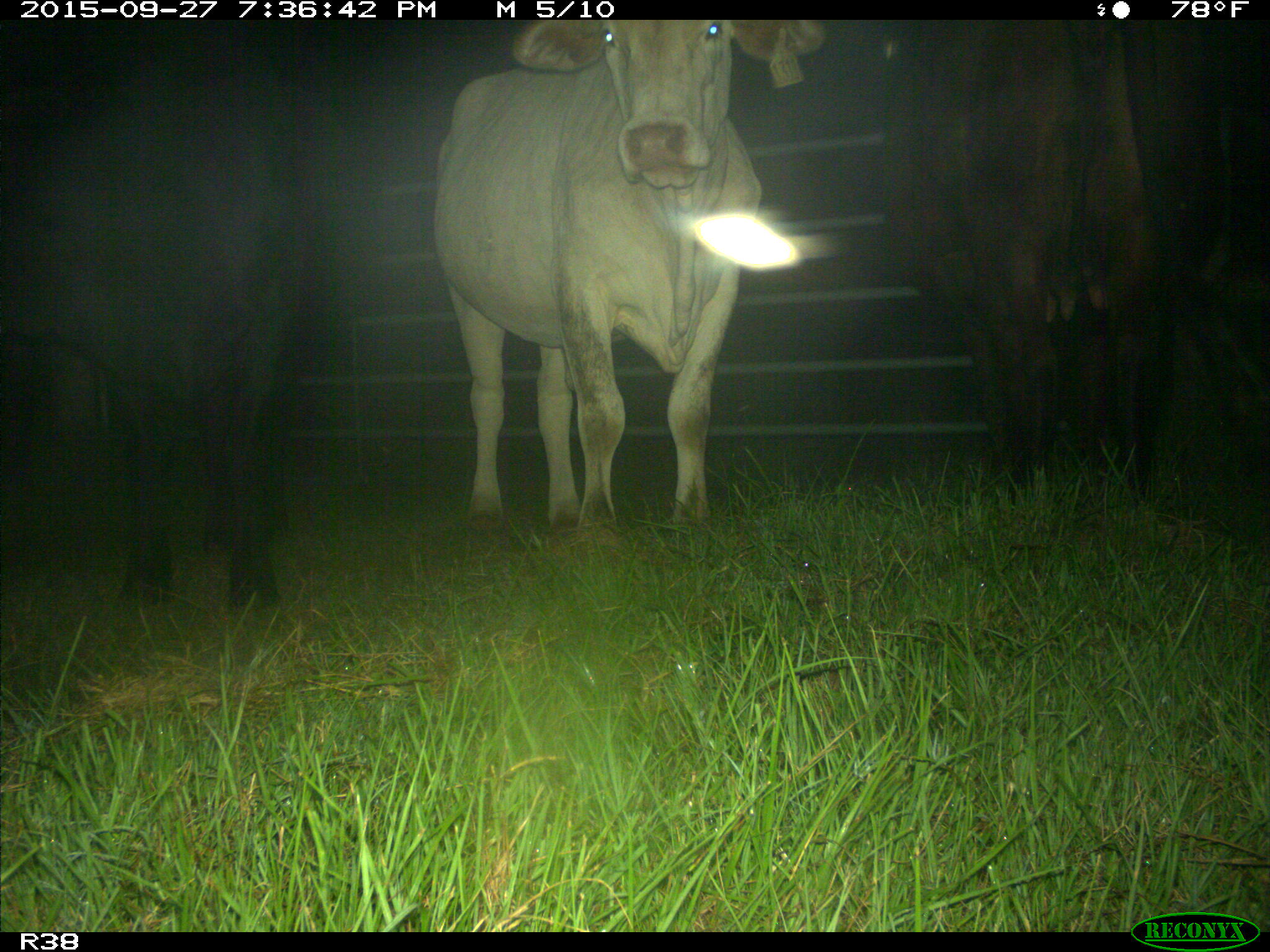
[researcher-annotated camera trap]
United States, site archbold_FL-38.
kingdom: Animalia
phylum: Chordata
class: Mammalia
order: Artiodactyla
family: Bovidae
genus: Bos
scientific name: Bos taurus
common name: domestic cow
Bos taurus (domestic cow).